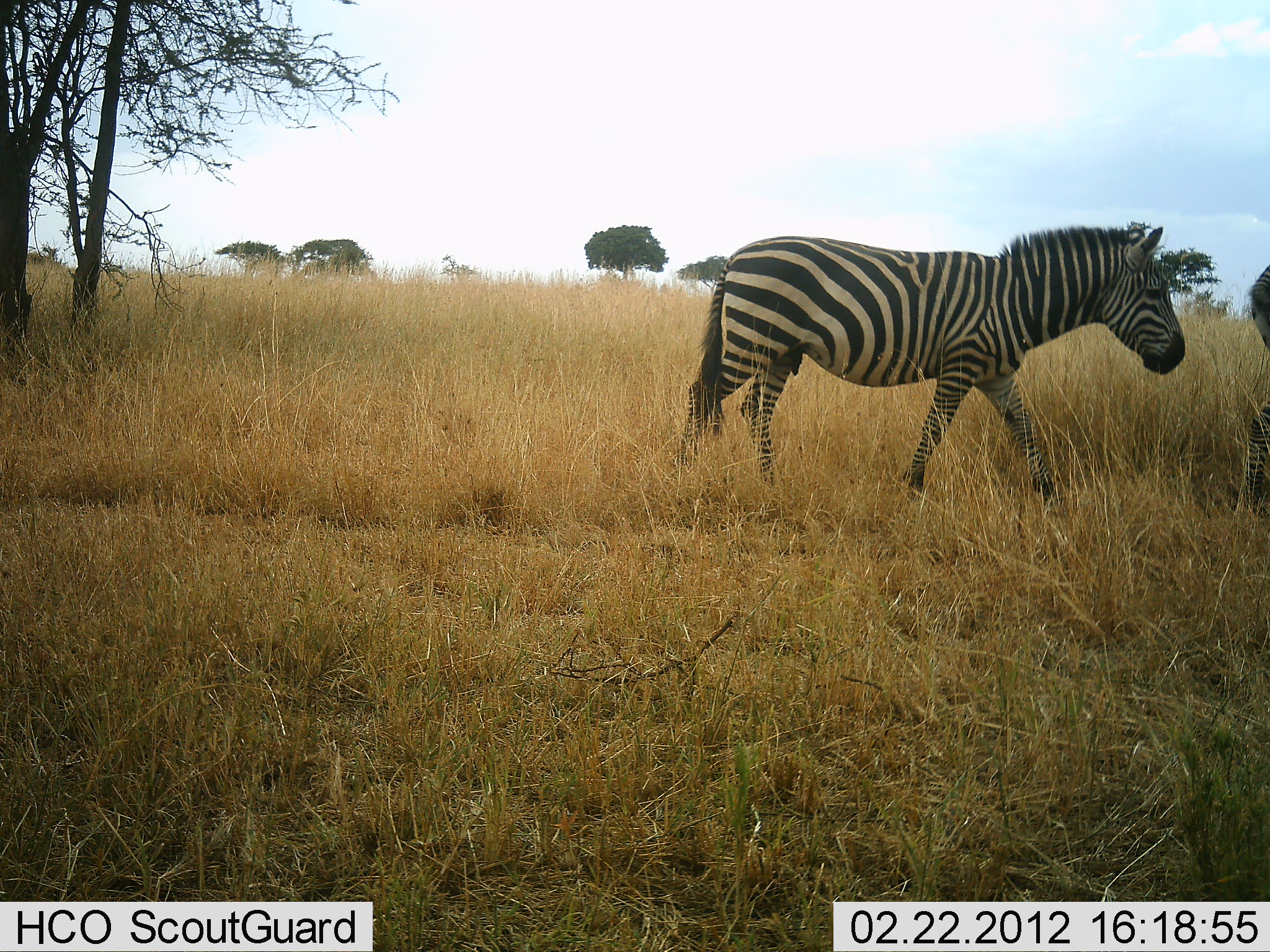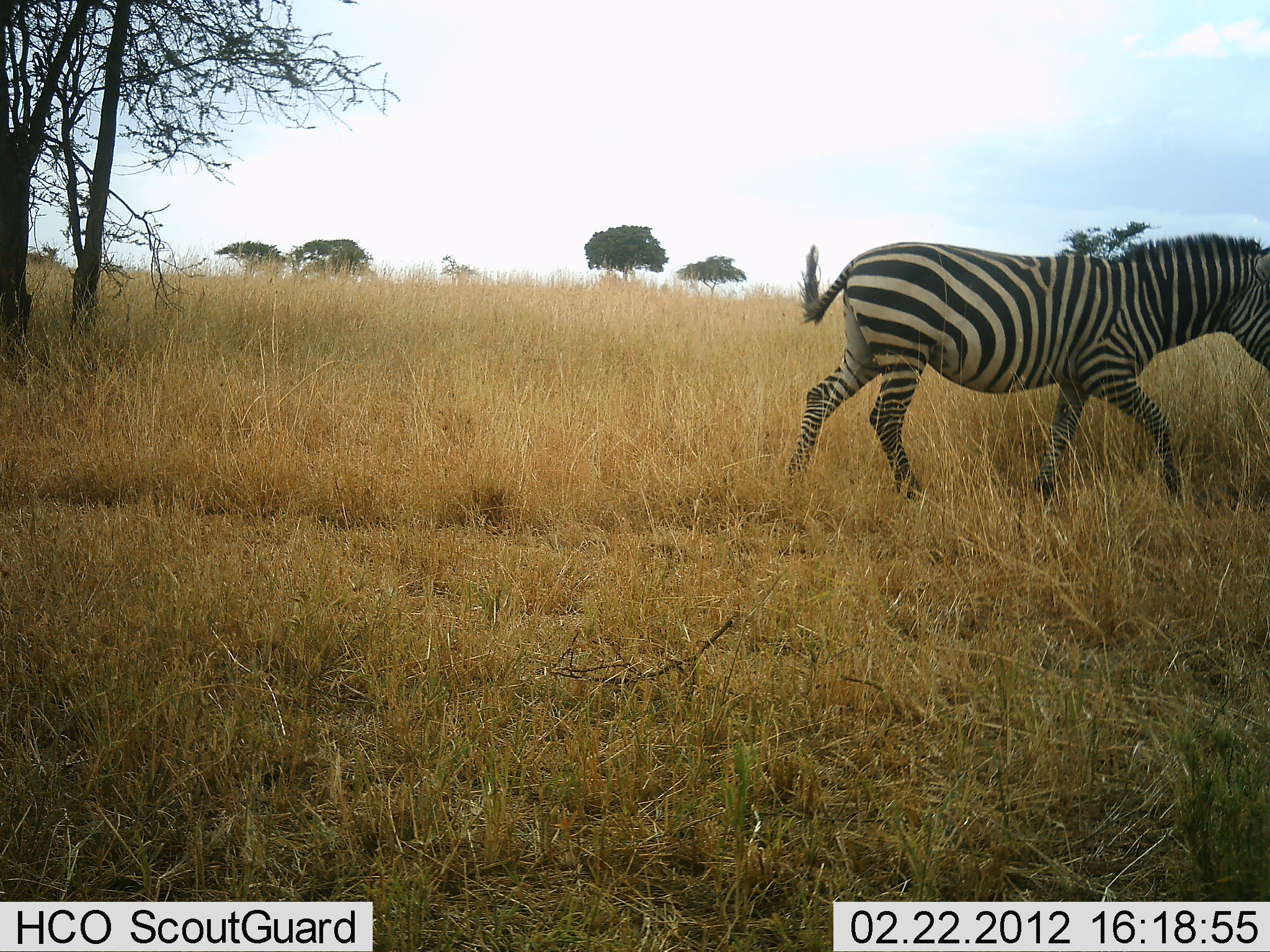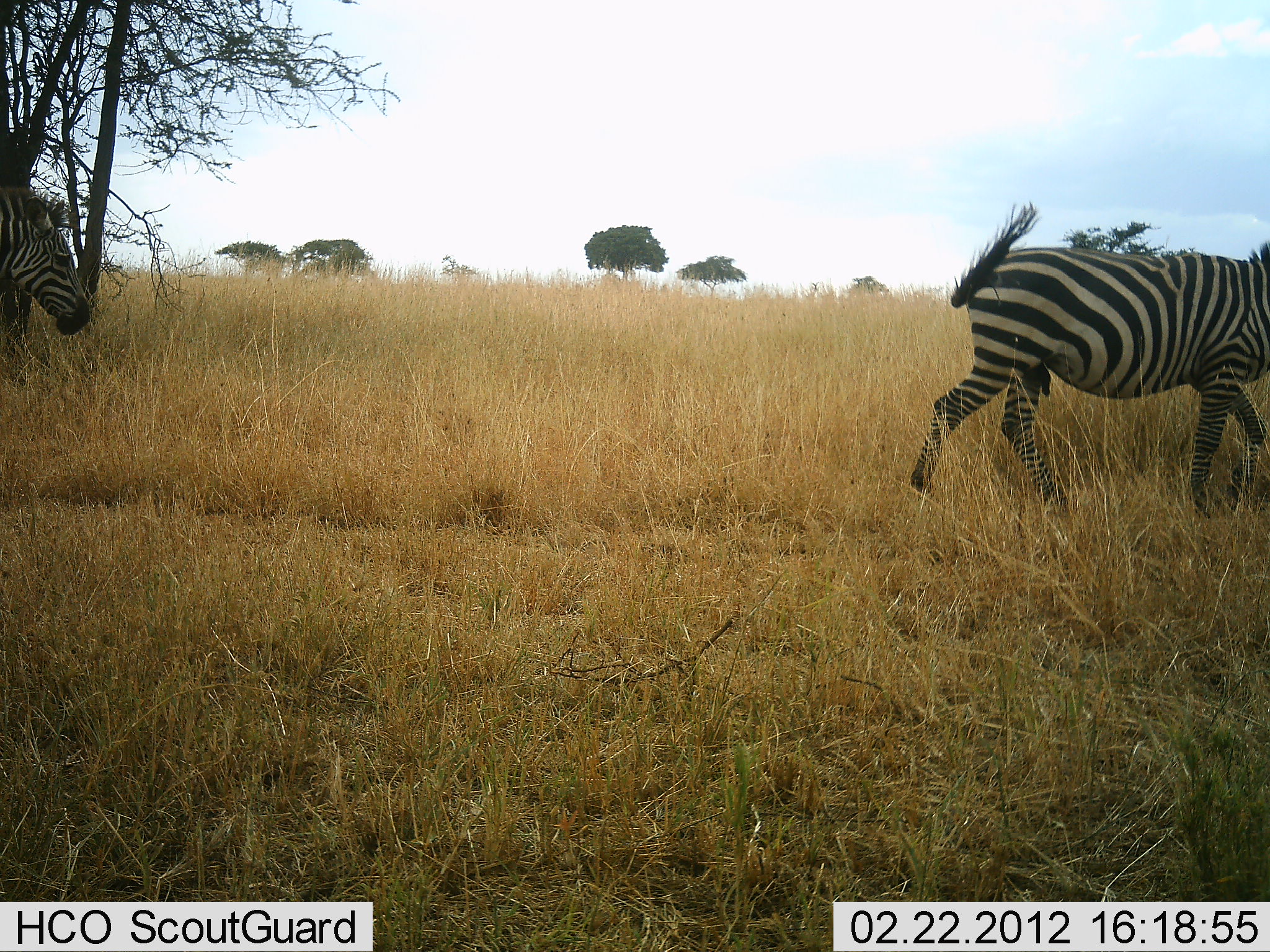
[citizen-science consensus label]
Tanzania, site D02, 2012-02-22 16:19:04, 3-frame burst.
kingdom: Animalia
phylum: Chordata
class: Mammalia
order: Perissodactyla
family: Equidae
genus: Equus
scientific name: Equus quagga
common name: plains zebra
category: zebra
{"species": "zebra (plains zebra) (Equus quagga)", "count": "3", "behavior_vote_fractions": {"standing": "0%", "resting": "0%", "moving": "100%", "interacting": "0%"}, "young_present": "0%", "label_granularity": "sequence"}